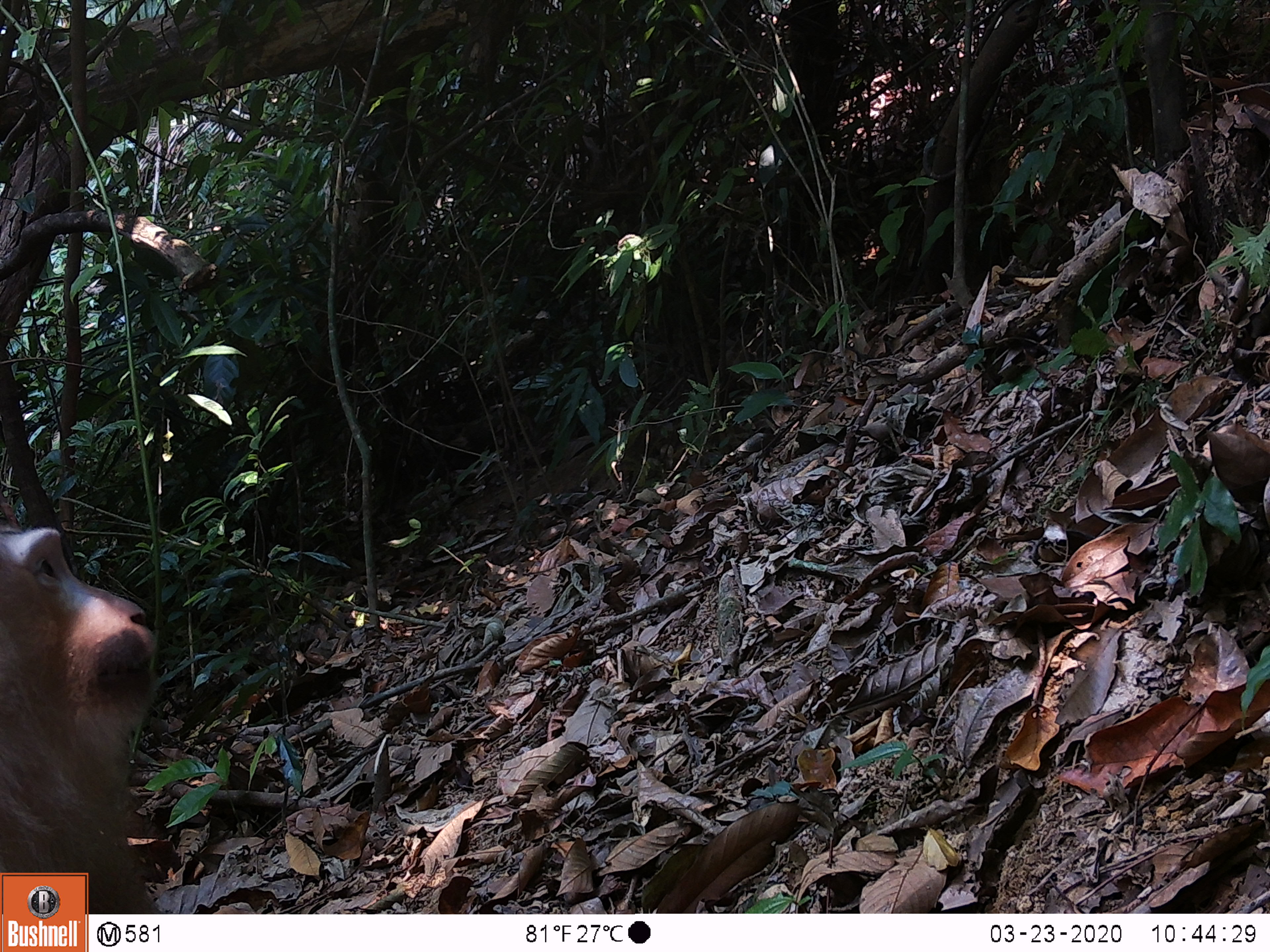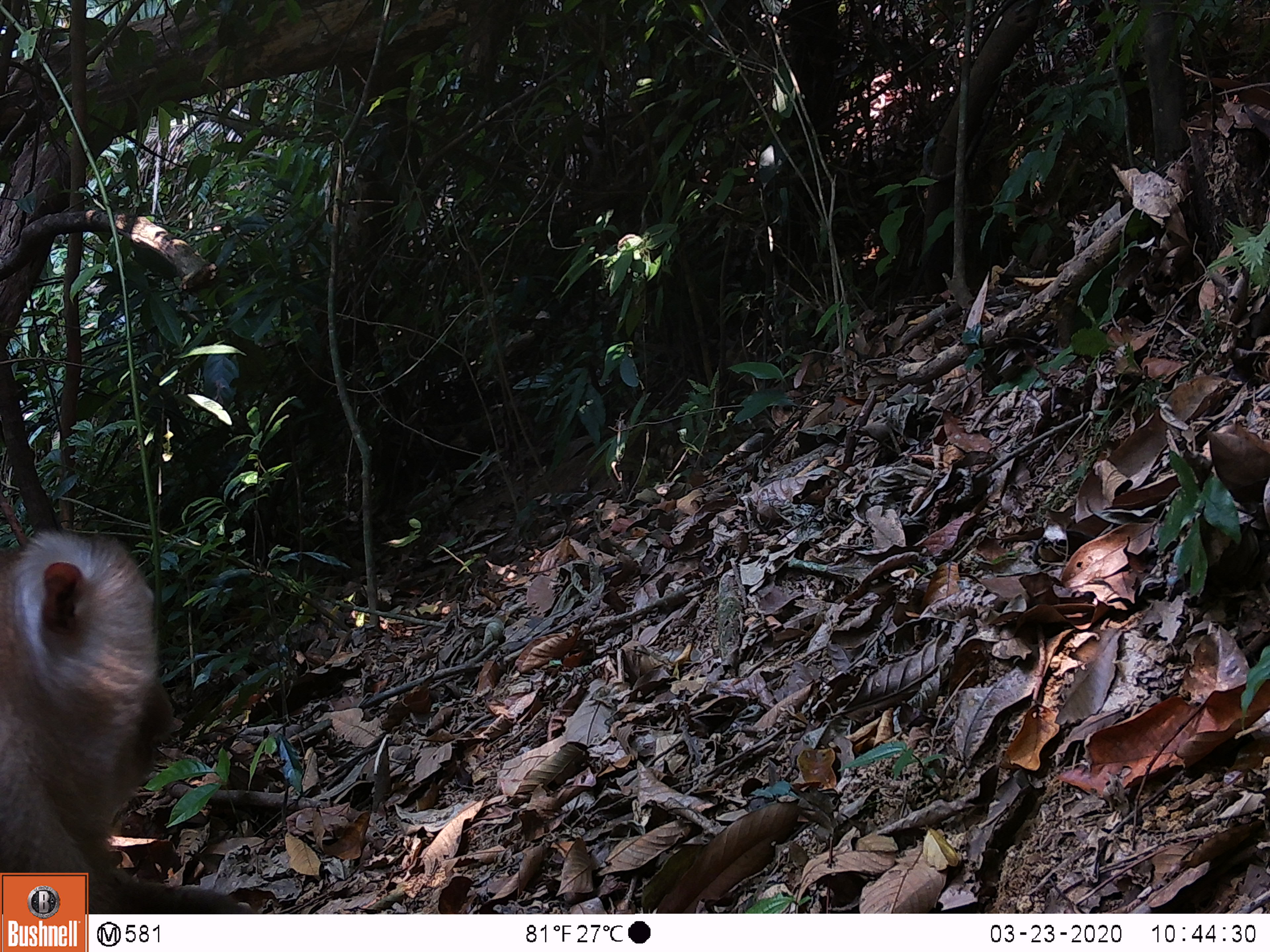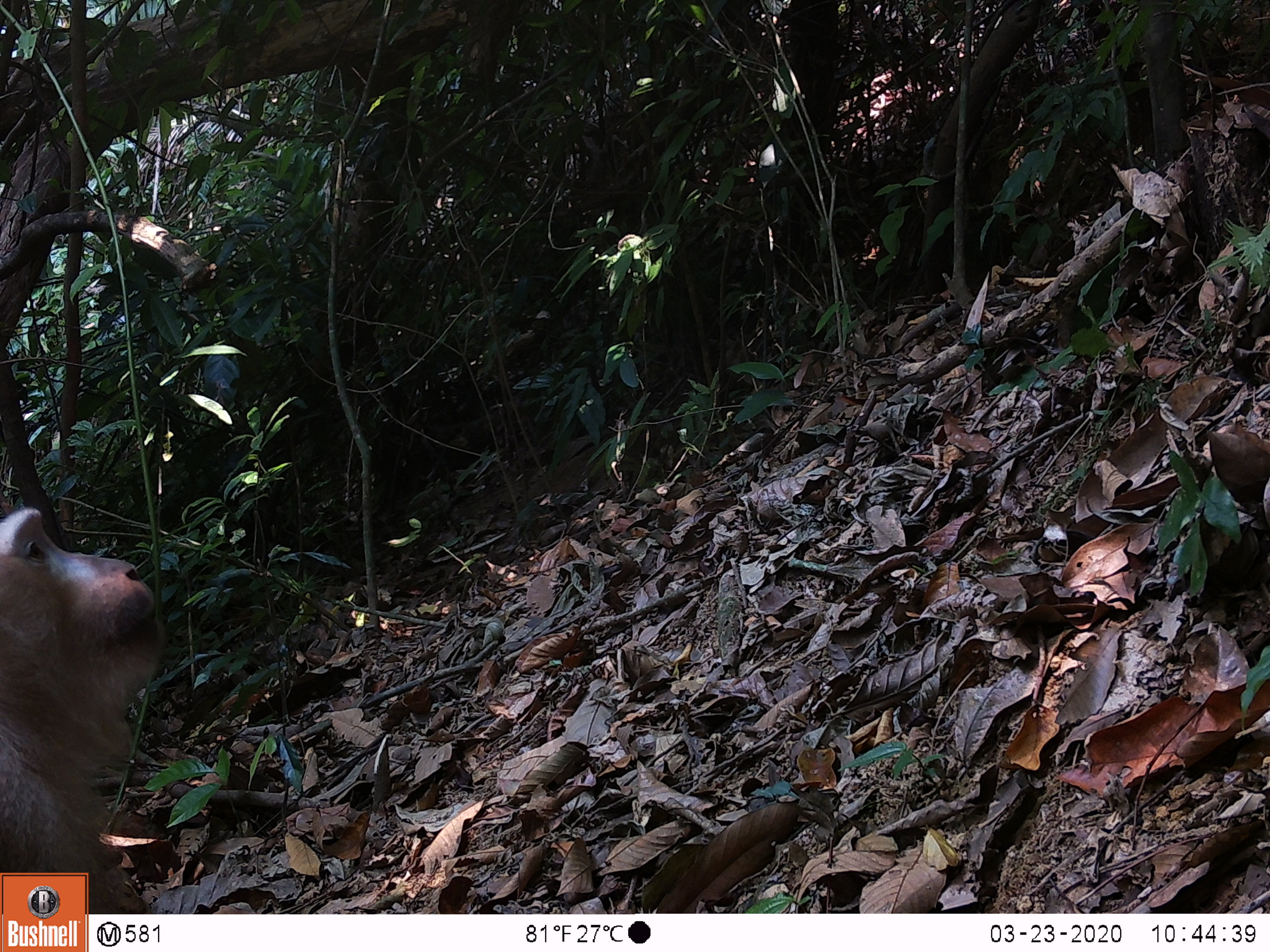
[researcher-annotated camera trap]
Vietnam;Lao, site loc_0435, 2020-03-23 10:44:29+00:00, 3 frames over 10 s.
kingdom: Animalia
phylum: Chordata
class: Mammalia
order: Primates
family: Cercopithecidae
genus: Macaca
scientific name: Macaca nemestrina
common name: pig-tailed macaque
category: pig tailed macaque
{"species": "pig tailed macaque (pig-tailed macaque) (Macaca nemestrina)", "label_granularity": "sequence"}